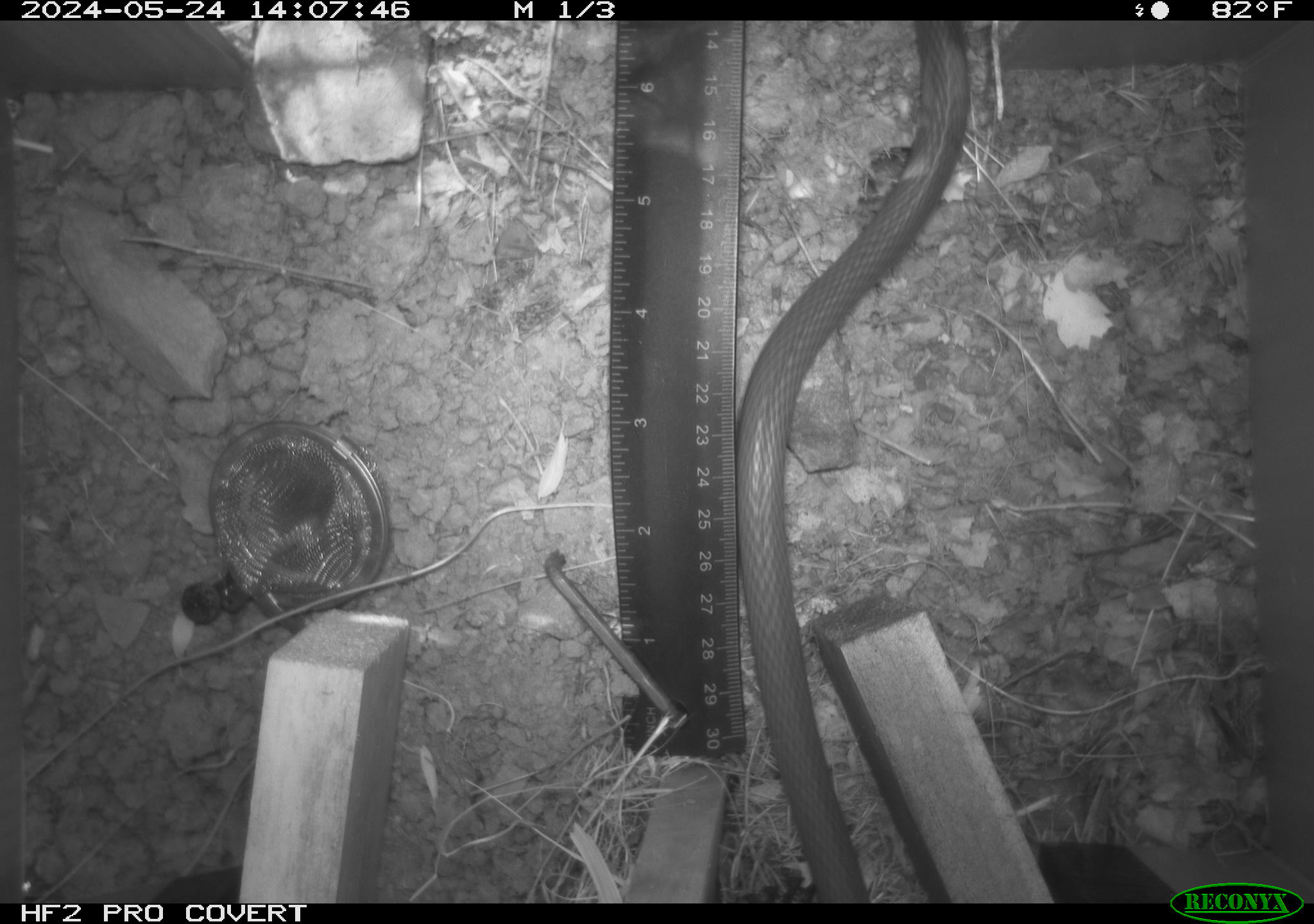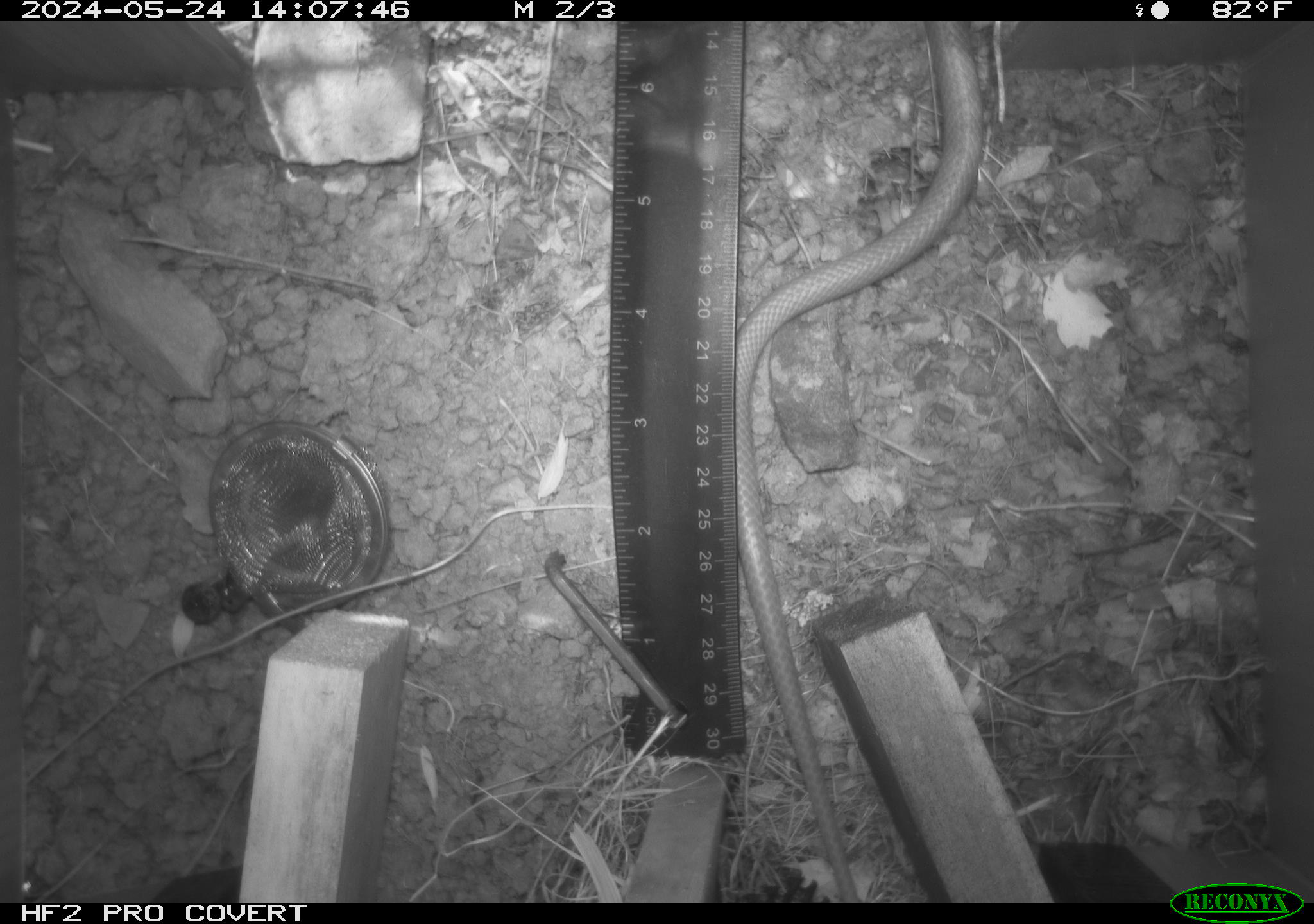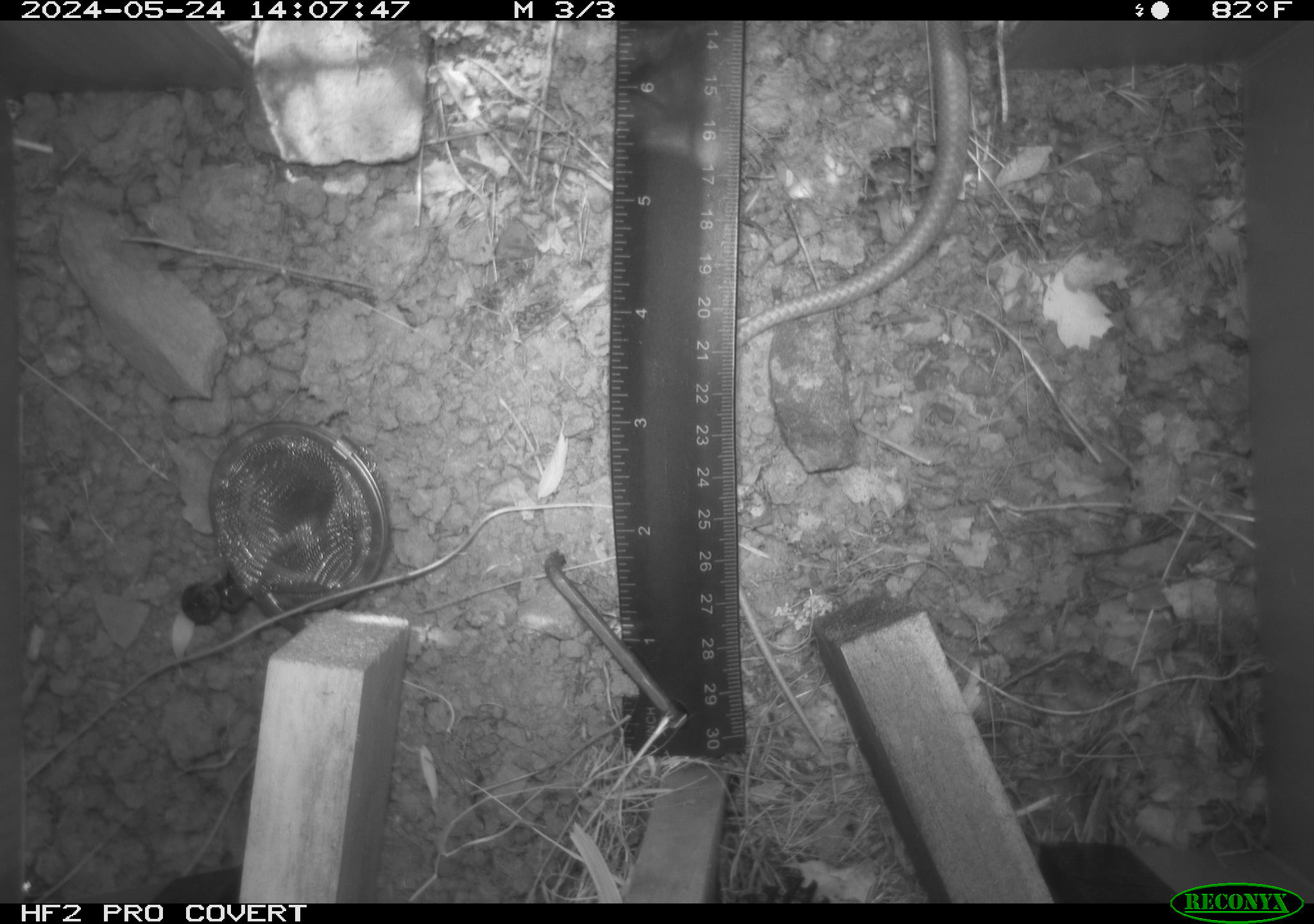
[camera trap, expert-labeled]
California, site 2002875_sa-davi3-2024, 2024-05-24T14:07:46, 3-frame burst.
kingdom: Animalia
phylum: Chordata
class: Reptilia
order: Squamata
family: Colubridae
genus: Coluber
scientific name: Coluber constrictor mormon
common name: western yellow-bellied racer